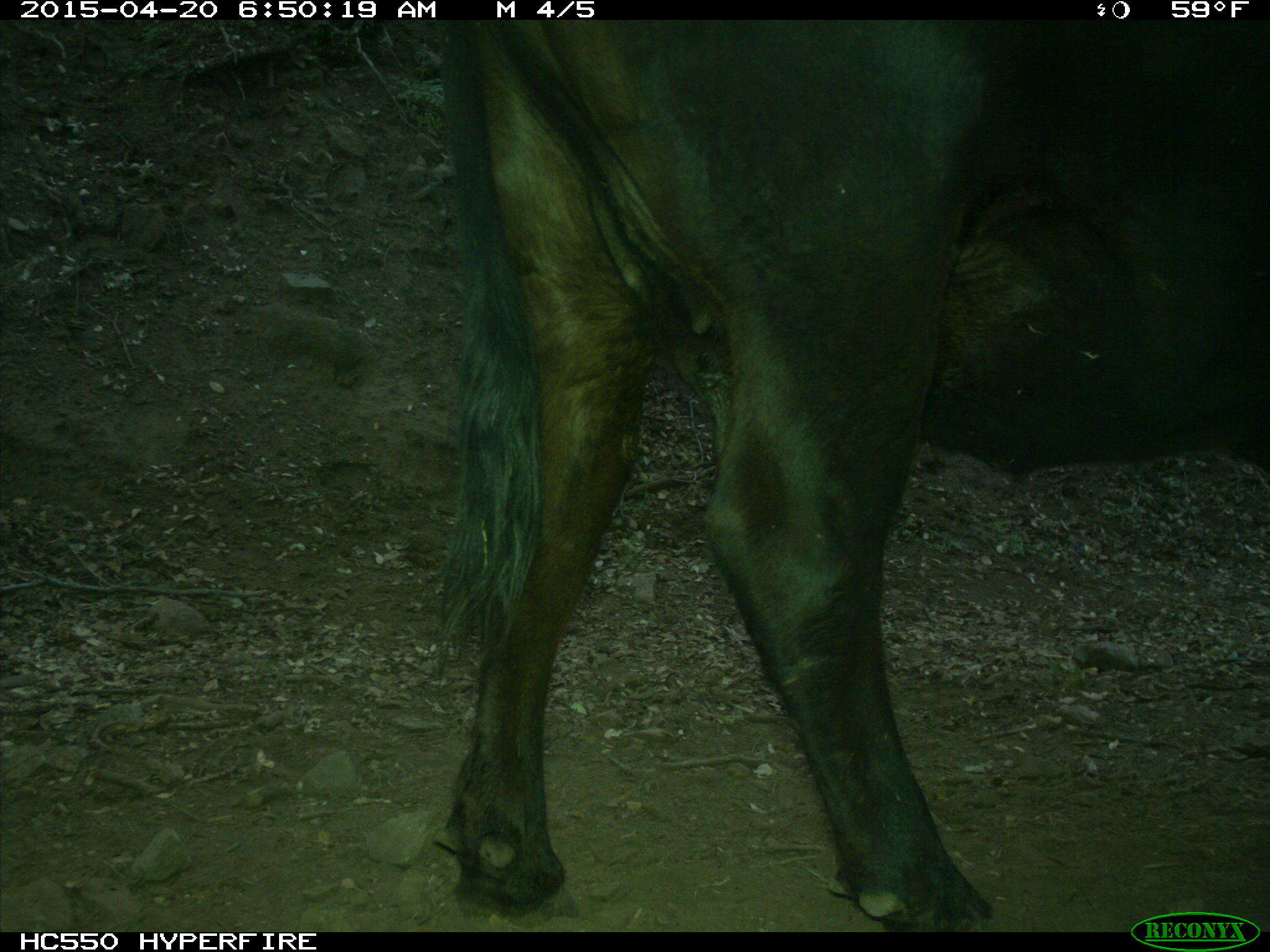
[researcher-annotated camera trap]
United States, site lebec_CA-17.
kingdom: Animalia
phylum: Chordata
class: Mammalia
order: Artiodactyla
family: Bovidae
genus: Bos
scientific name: Bos taurus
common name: domestic cow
Bos taurus (domestic cow).